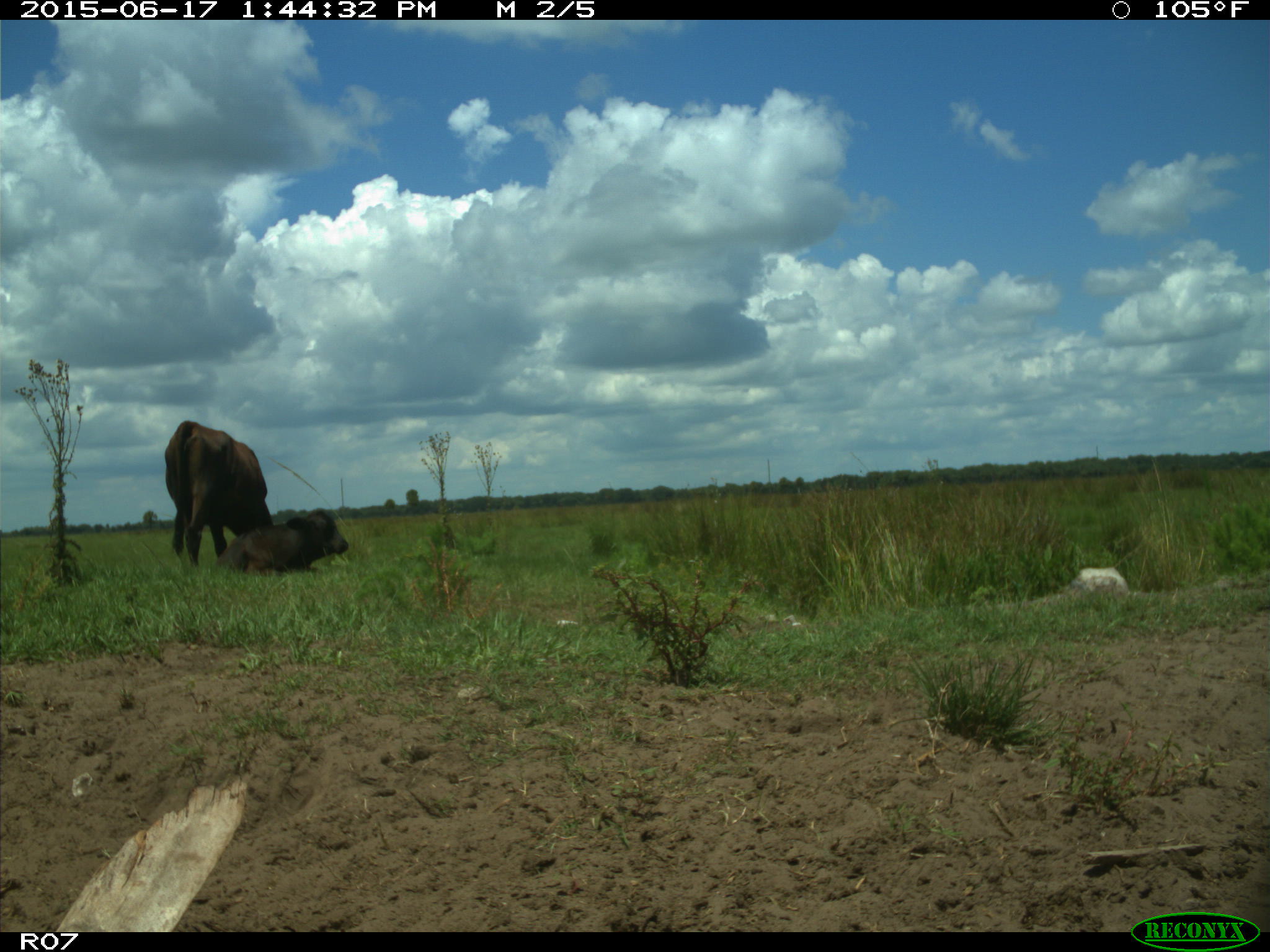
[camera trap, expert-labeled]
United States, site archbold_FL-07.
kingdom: Animalia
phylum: Chordata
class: Mammalia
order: Artiodactyla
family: Bovidae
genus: Bos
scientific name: Bos taurus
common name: domestic cow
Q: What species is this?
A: Bos taurus (domestic cow).